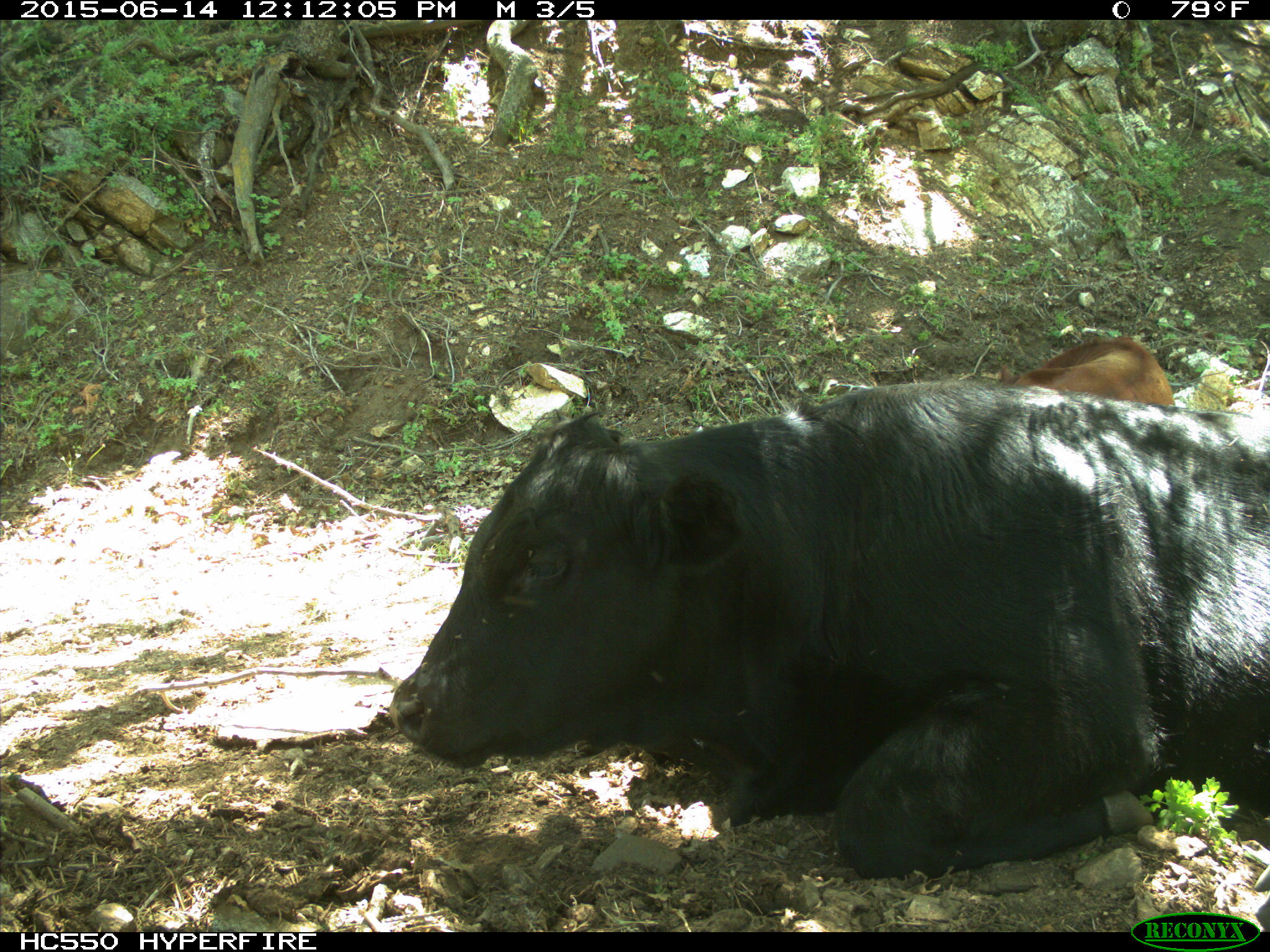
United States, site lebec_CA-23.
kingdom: Animalia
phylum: Chordata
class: Mammalia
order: Artiodactyla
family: Bovidae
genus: Bos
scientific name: Bos taurus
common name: domestic cow